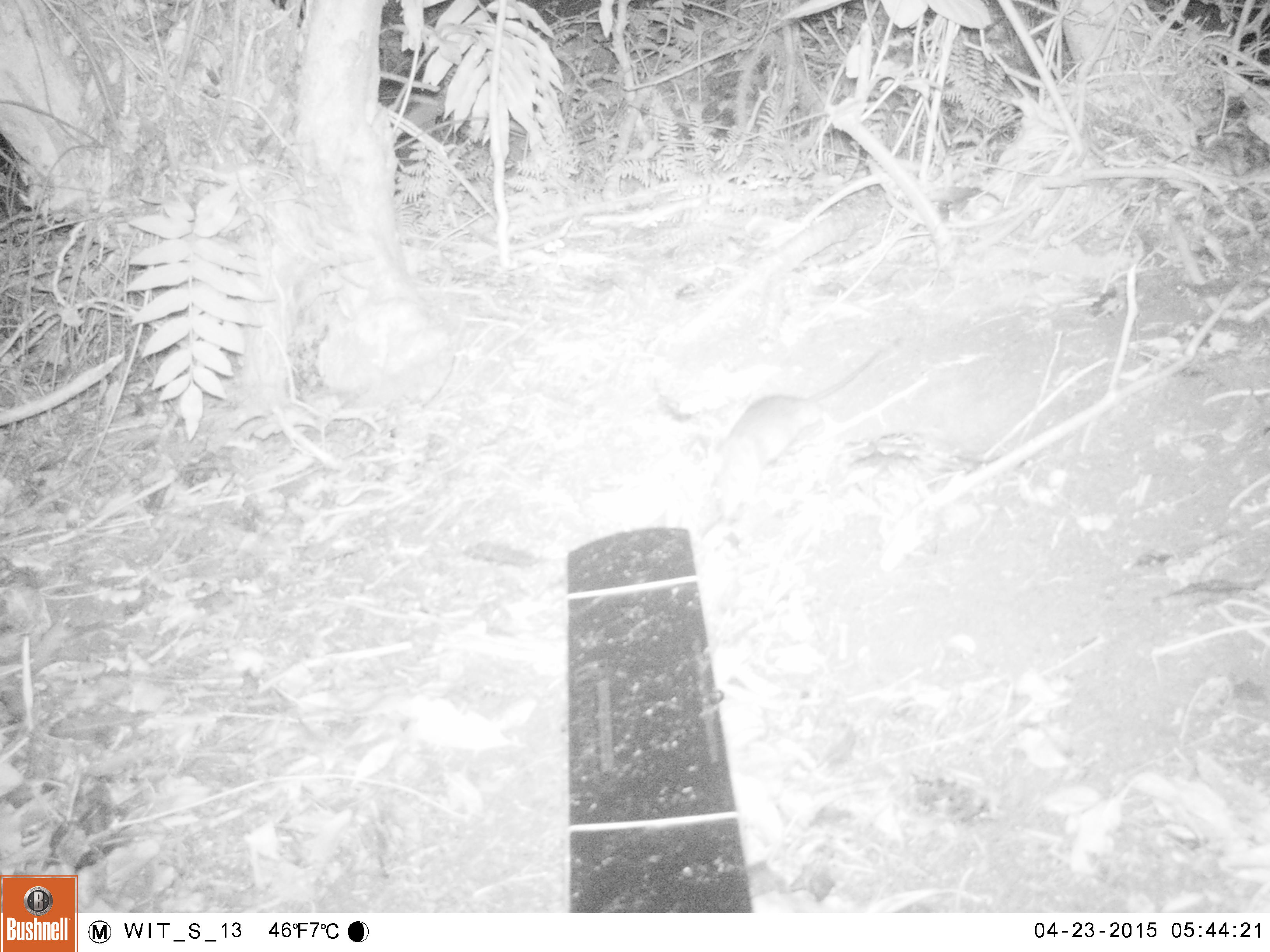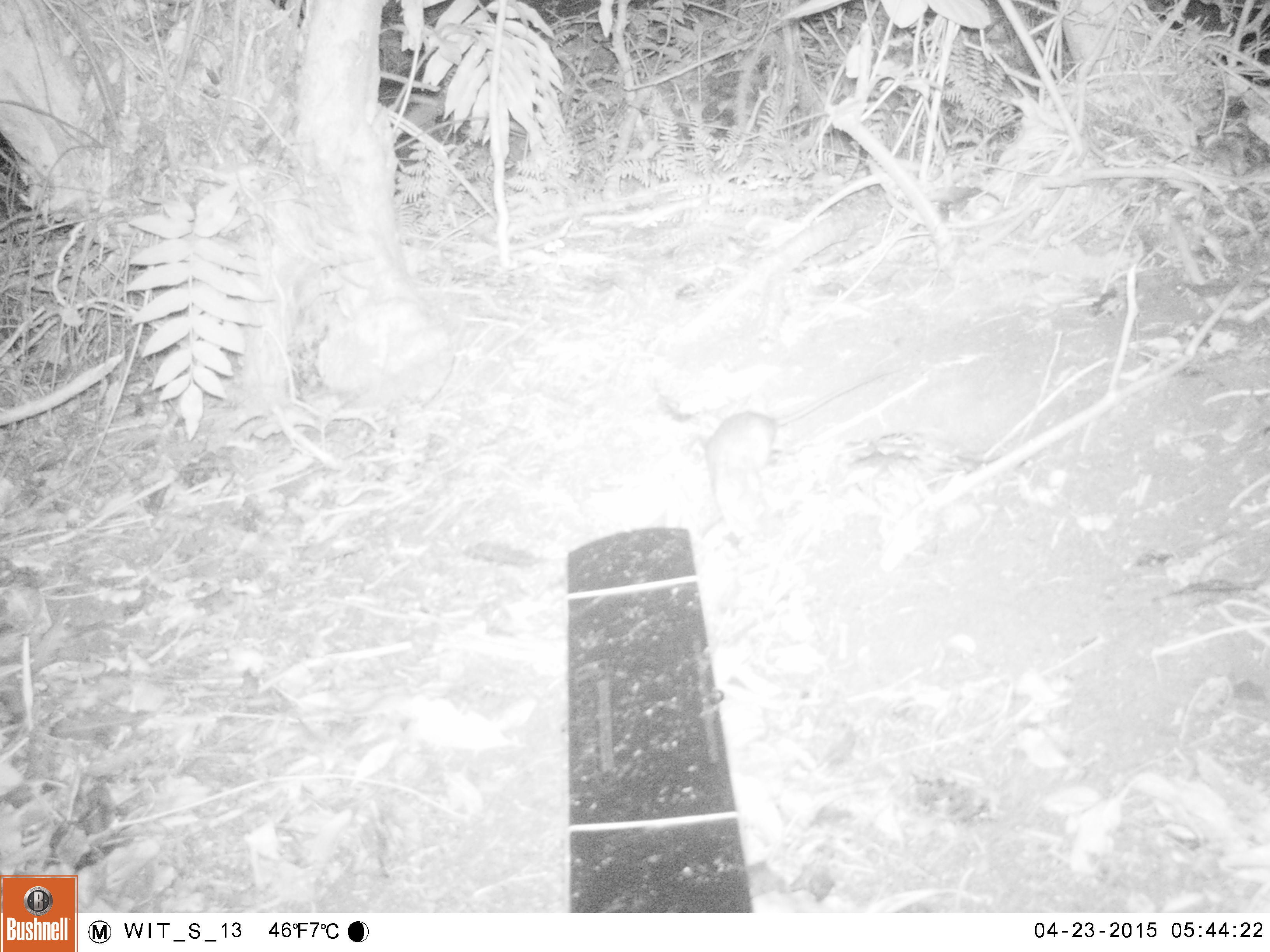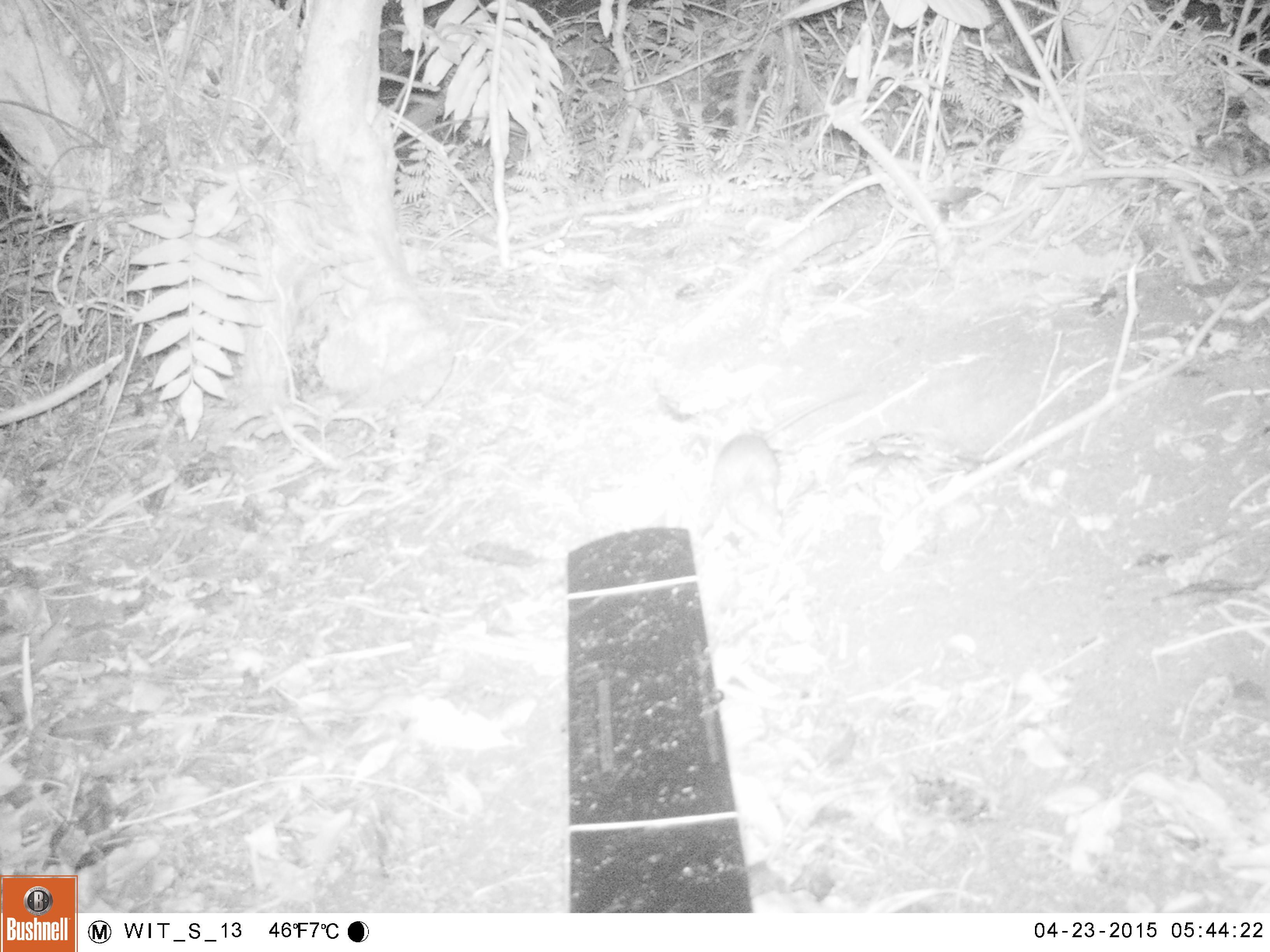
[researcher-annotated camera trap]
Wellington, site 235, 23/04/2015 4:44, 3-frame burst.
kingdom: Animalia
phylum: Chordata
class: Mammalia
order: Rodentia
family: Muridae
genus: Rattus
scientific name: Rattus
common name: rat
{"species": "rat (Rattus)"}